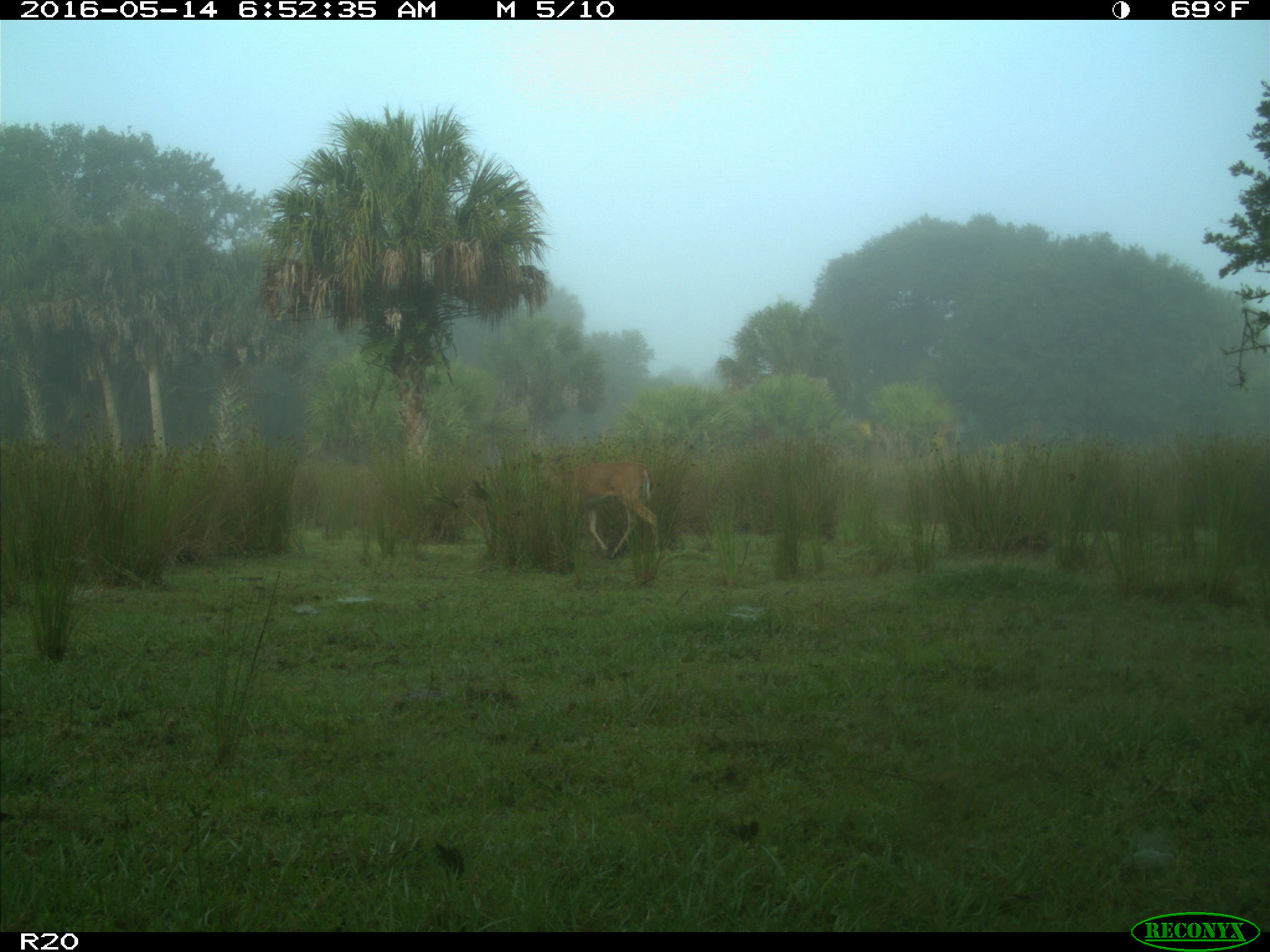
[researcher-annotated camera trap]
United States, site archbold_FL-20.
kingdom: Animalia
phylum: Chordata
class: Mammalia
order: Artiodactyla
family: Cervidae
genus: Odocoileus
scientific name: Odocoileus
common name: deer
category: unidentified deer